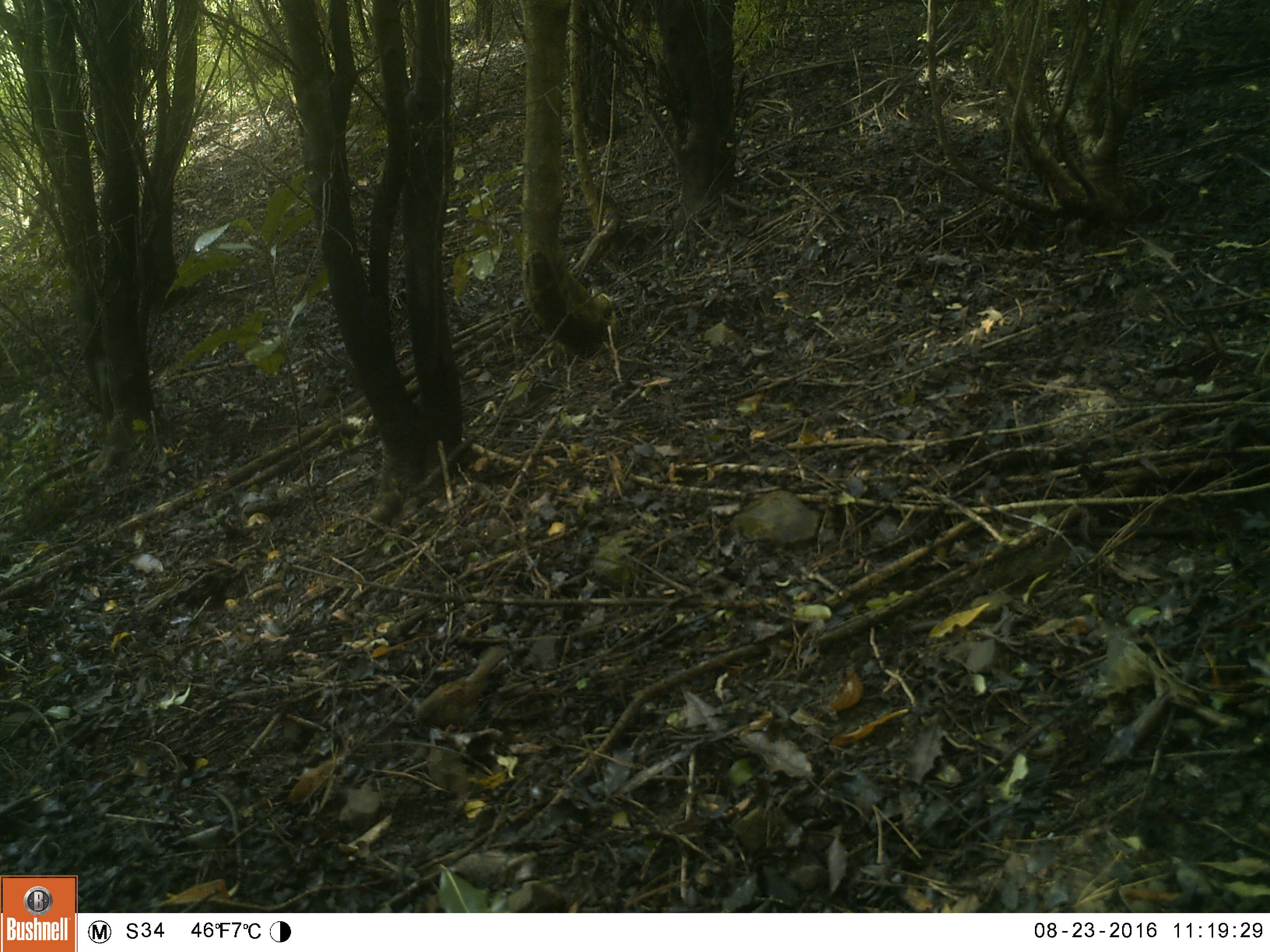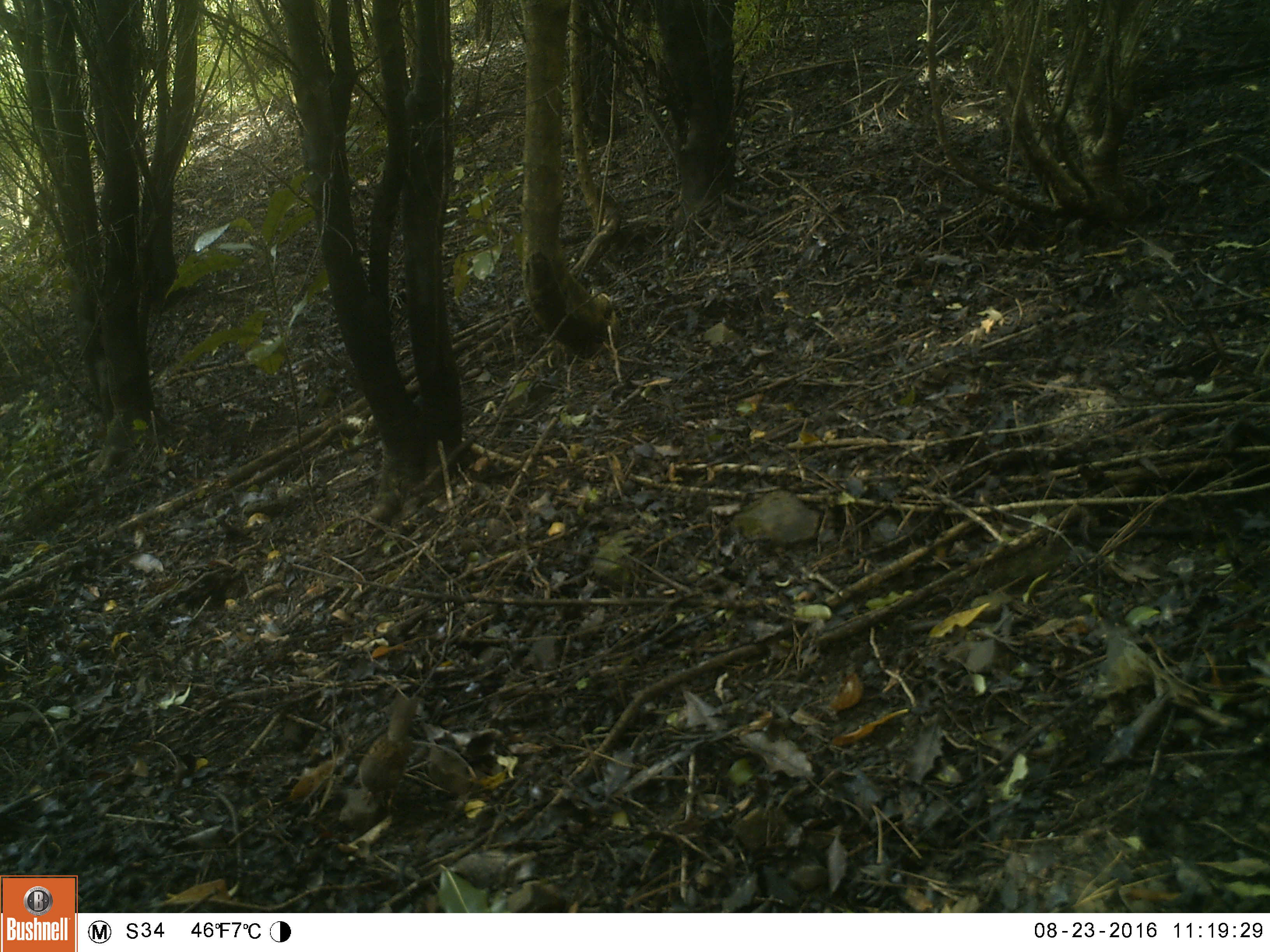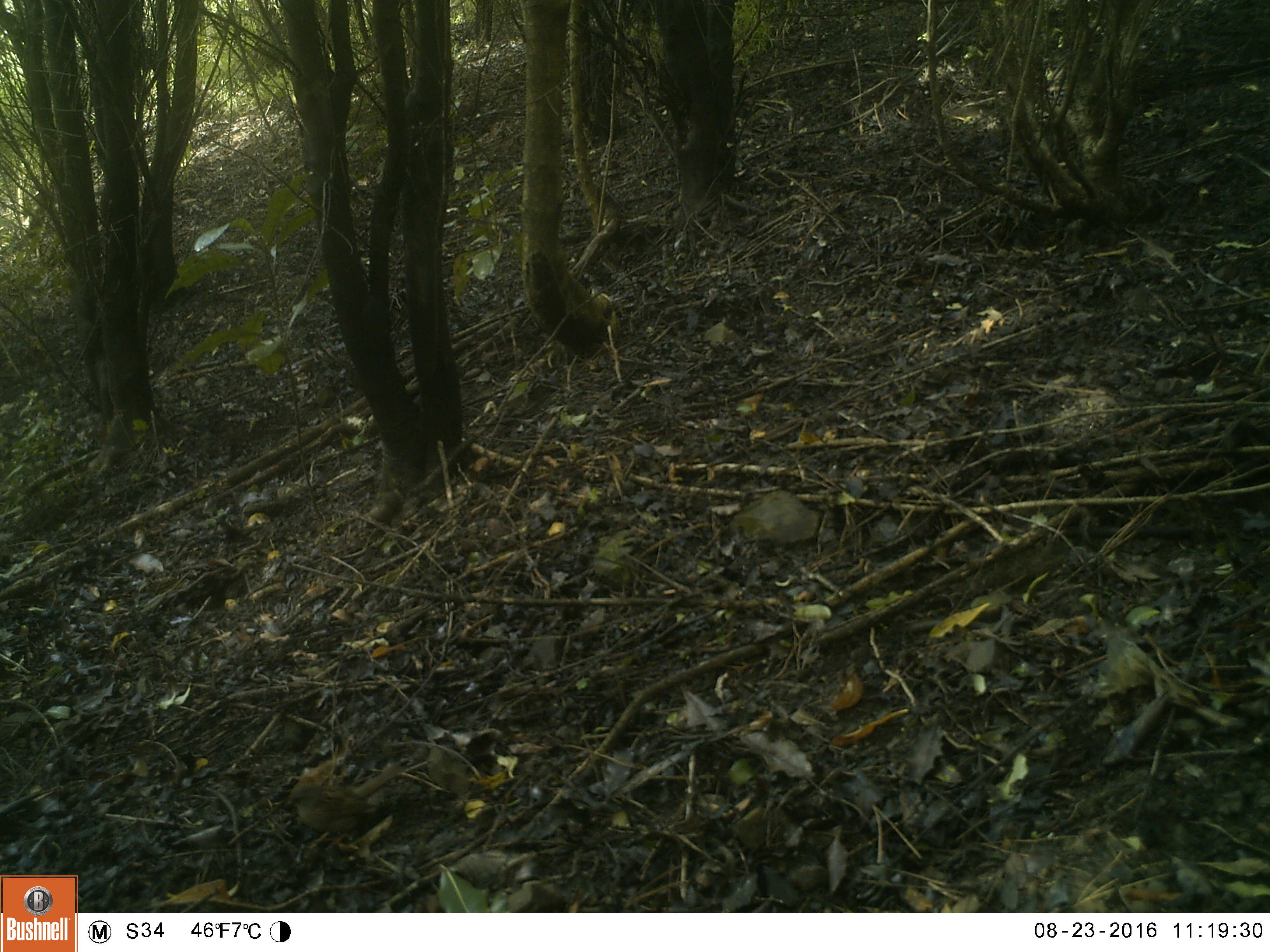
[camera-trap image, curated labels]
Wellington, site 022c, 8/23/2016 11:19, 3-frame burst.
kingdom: Animalia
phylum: Chordata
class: Aves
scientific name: Aves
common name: bird